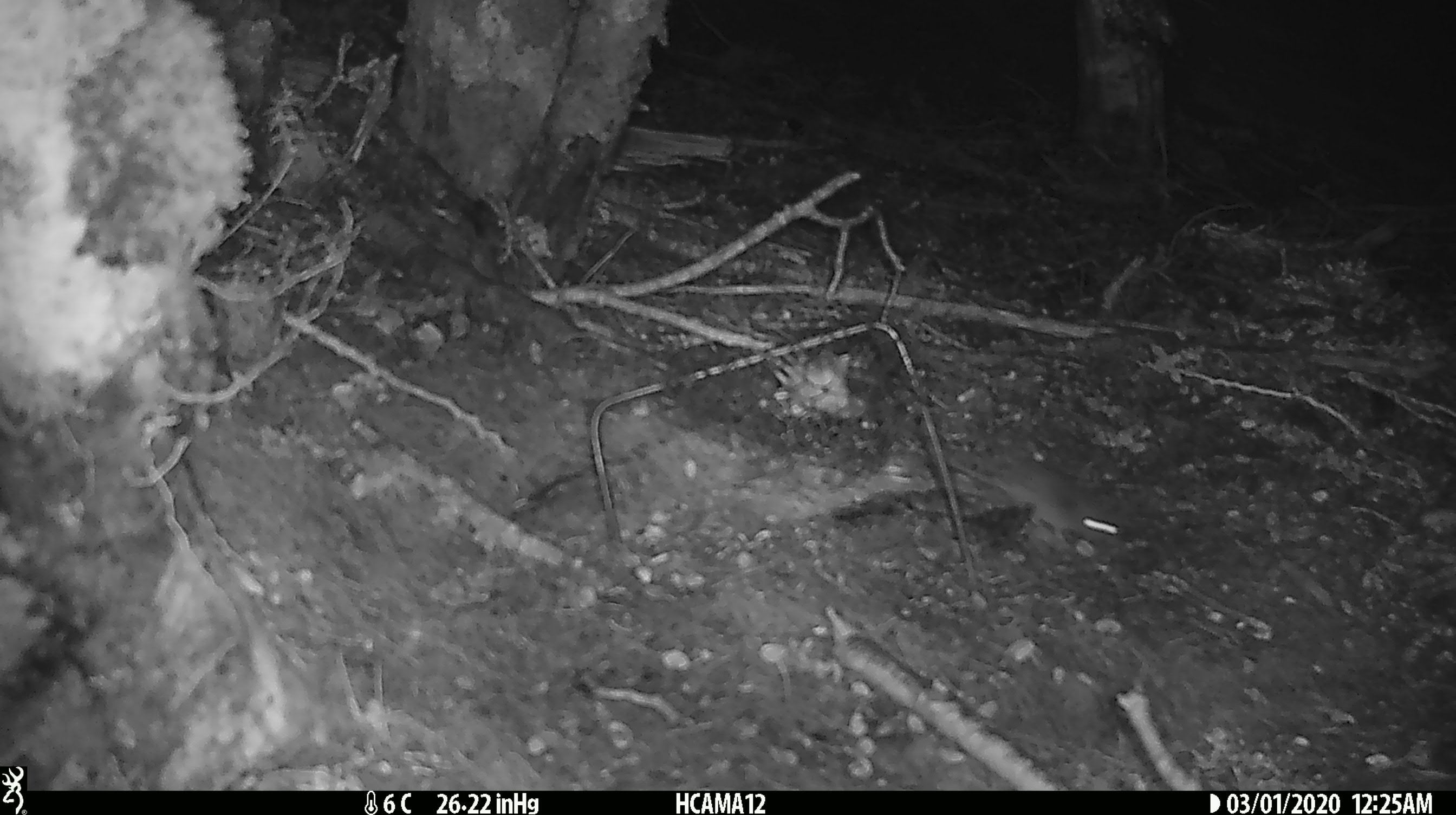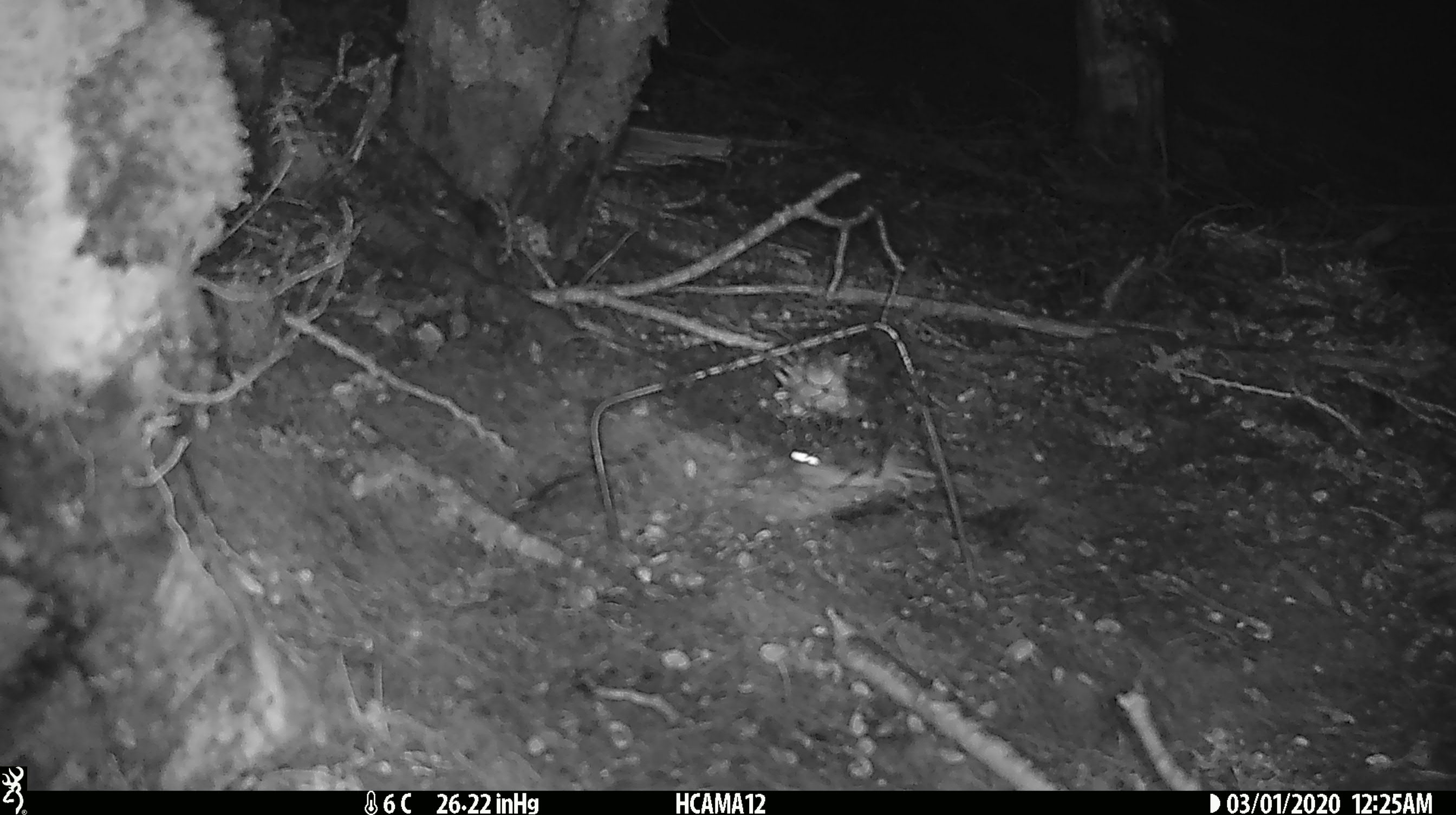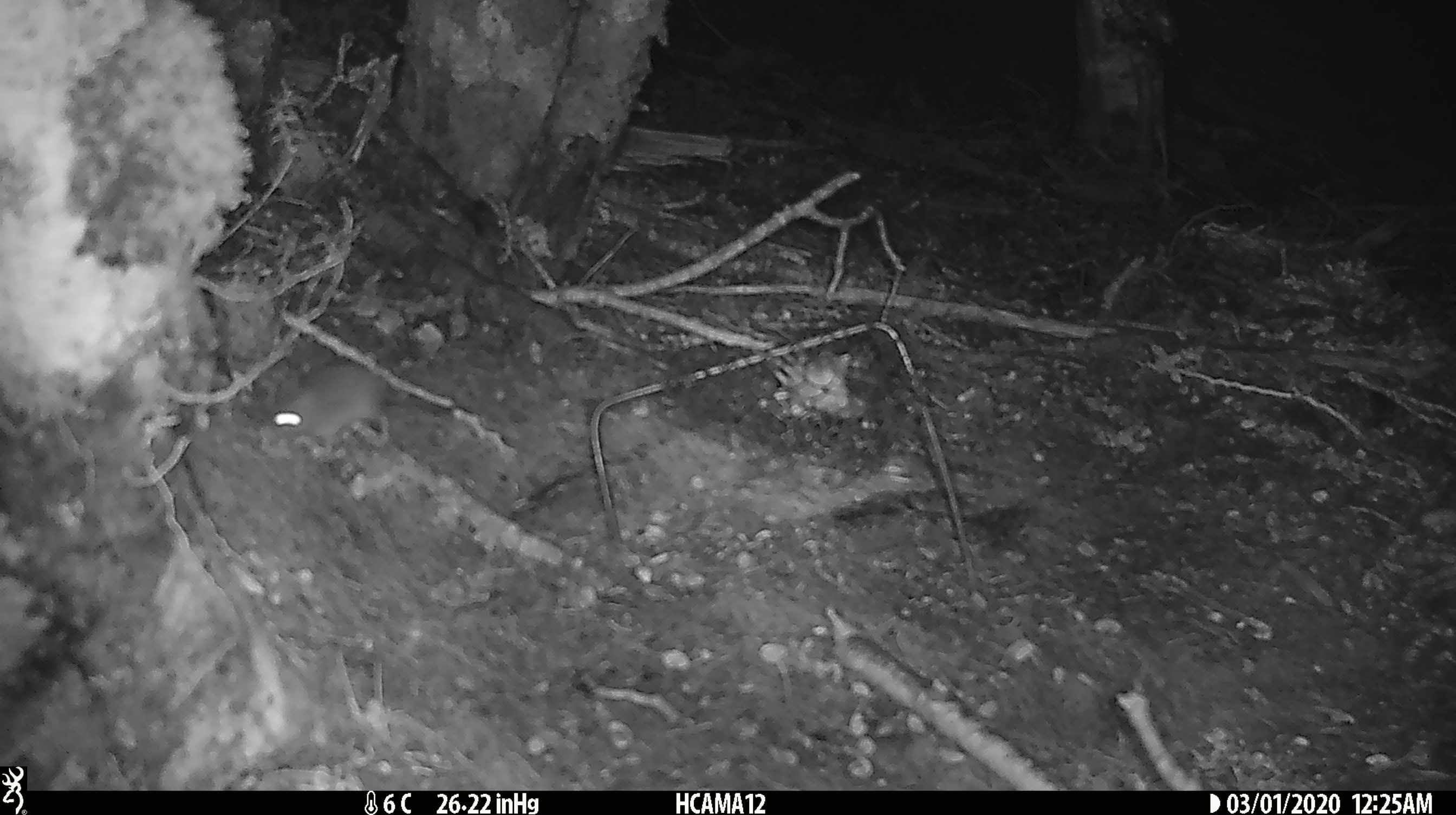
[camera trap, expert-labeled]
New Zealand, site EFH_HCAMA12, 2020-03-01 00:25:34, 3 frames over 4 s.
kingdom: Animalia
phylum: Chordata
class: Mammalia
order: Rodentia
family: Muridae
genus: Mus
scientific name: Mus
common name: mouse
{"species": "mouse (Mus)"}